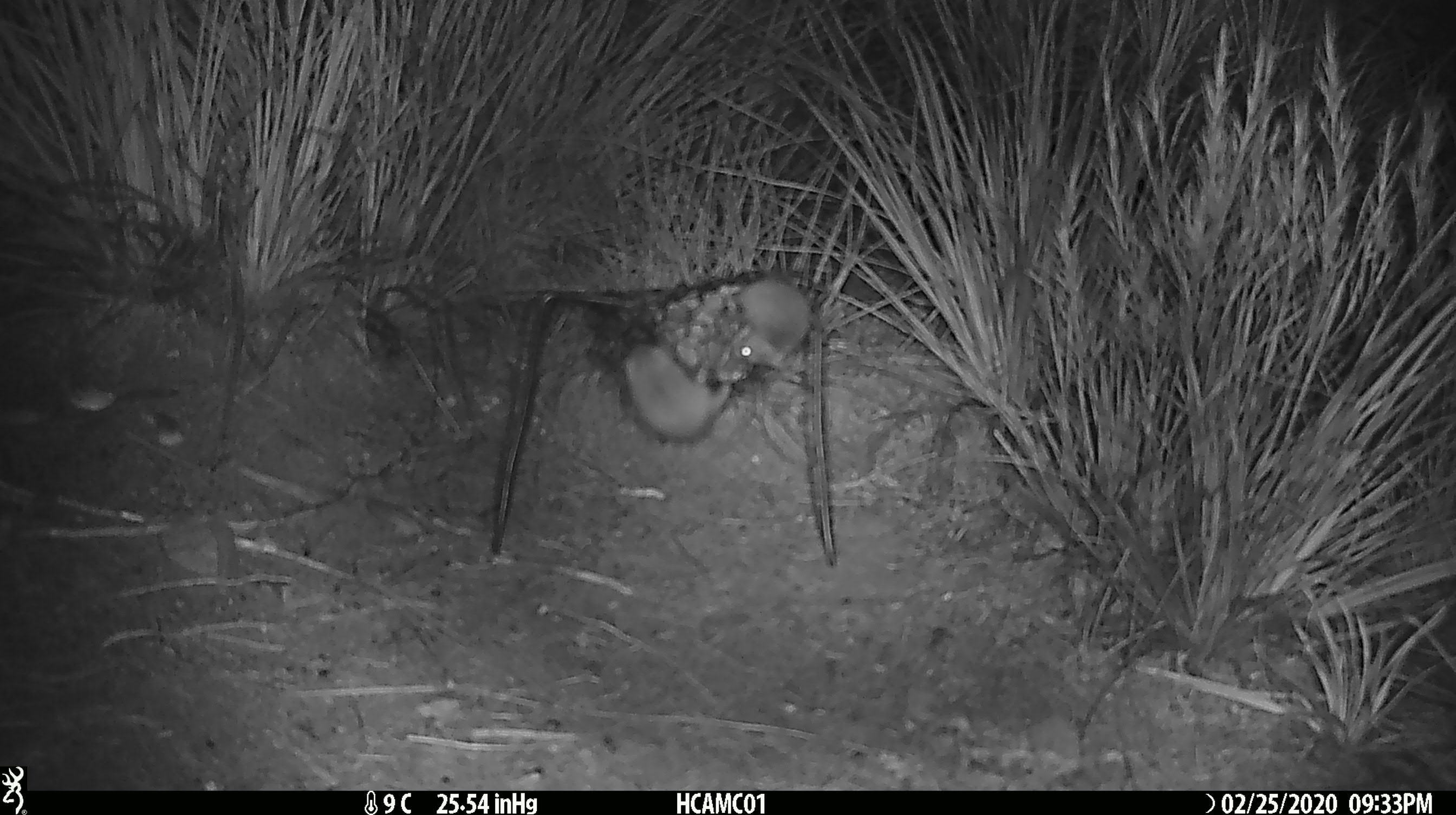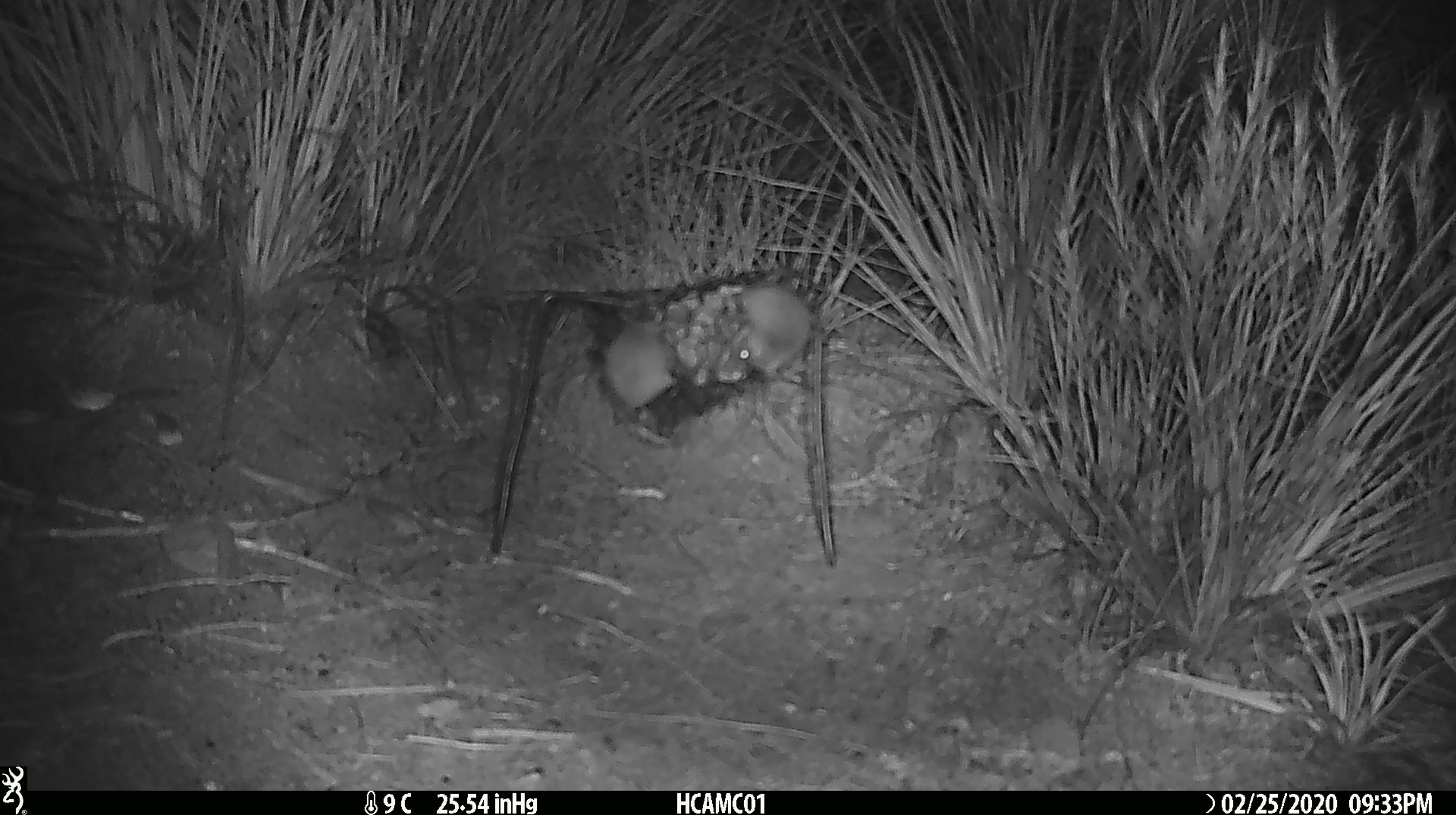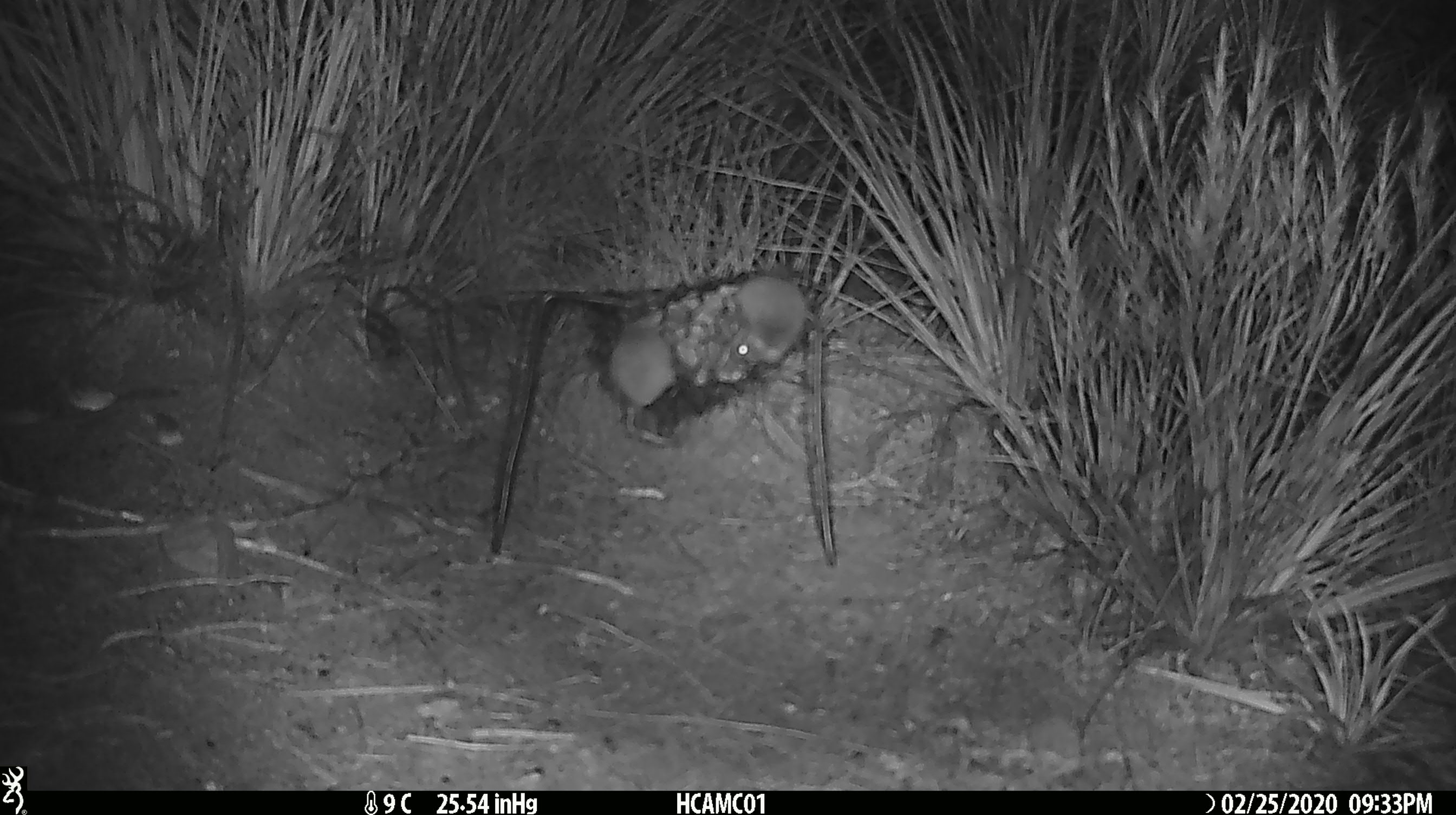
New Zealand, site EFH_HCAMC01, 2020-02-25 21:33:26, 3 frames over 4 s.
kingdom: Animalia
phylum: Chordata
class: Mammalia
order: Rodentia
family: Muridae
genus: Mus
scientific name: Mus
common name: mouse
Mouse (Mus).